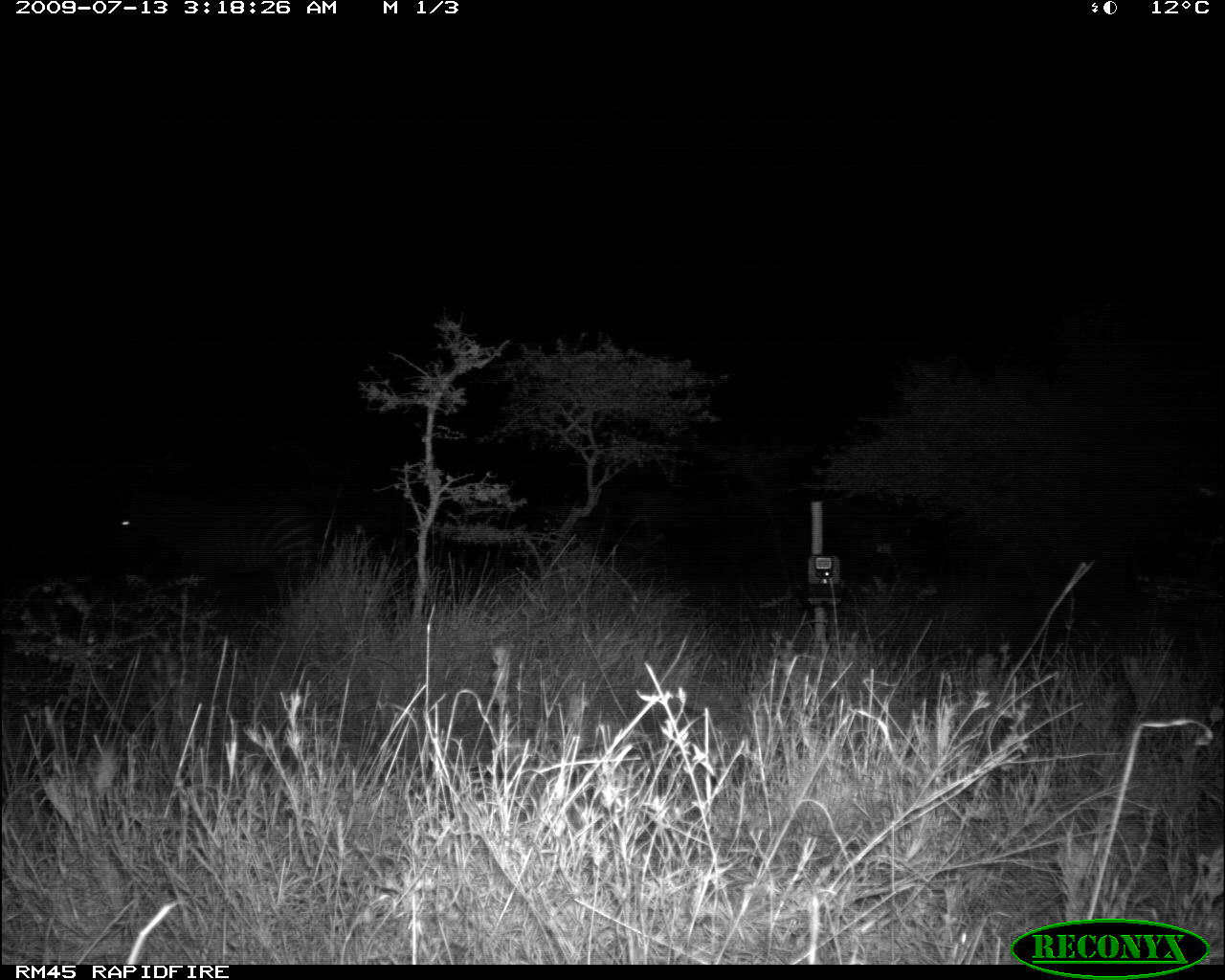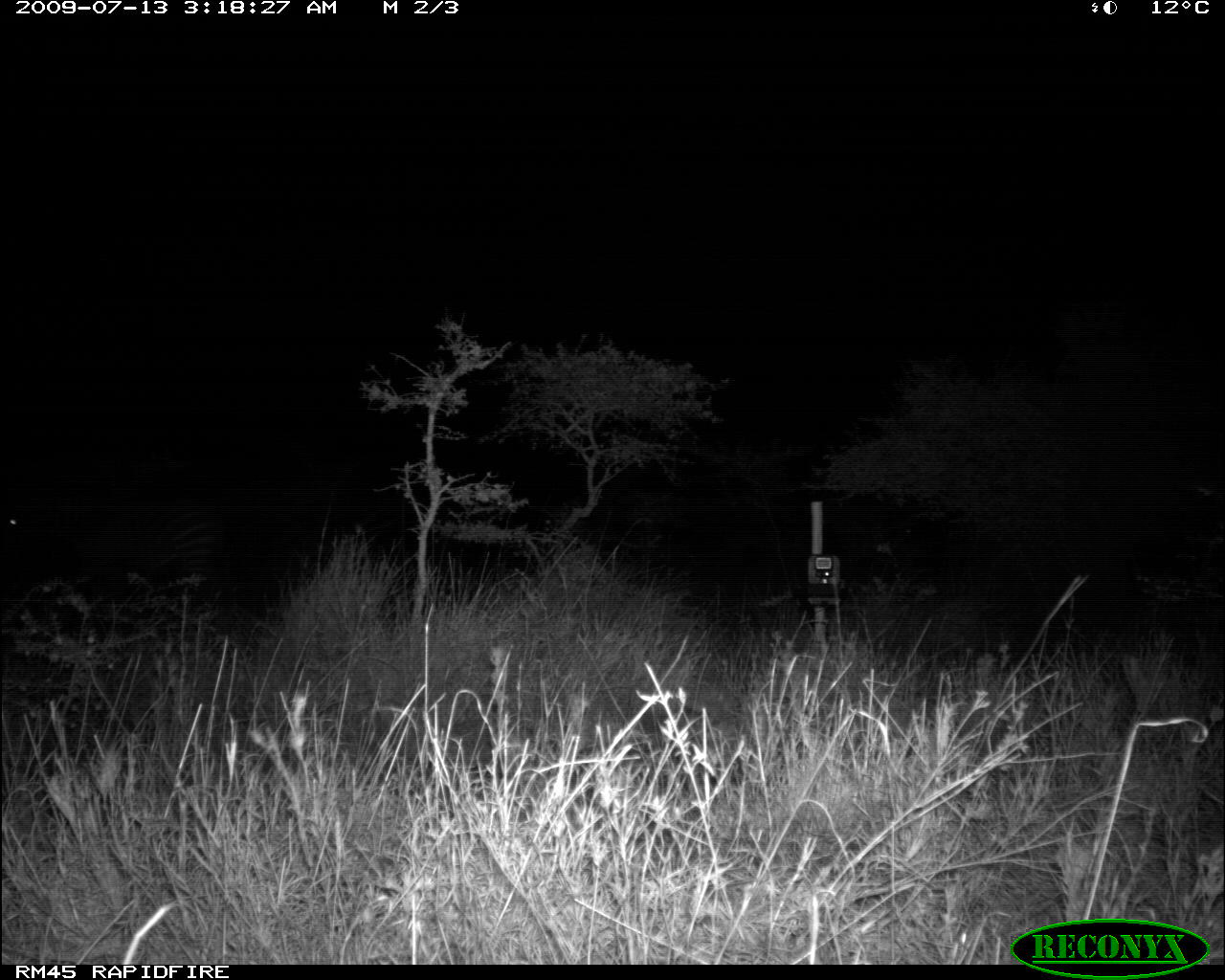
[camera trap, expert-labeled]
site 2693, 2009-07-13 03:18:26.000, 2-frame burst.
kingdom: Animalia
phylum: Chordata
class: Mammalia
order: Perissodactyla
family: Equidae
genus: Equus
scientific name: Equus quagga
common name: plains zebra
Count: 1.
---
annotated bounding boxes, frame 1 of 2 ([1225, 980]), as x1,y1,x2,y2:
equus quagga: 113,492,317,608